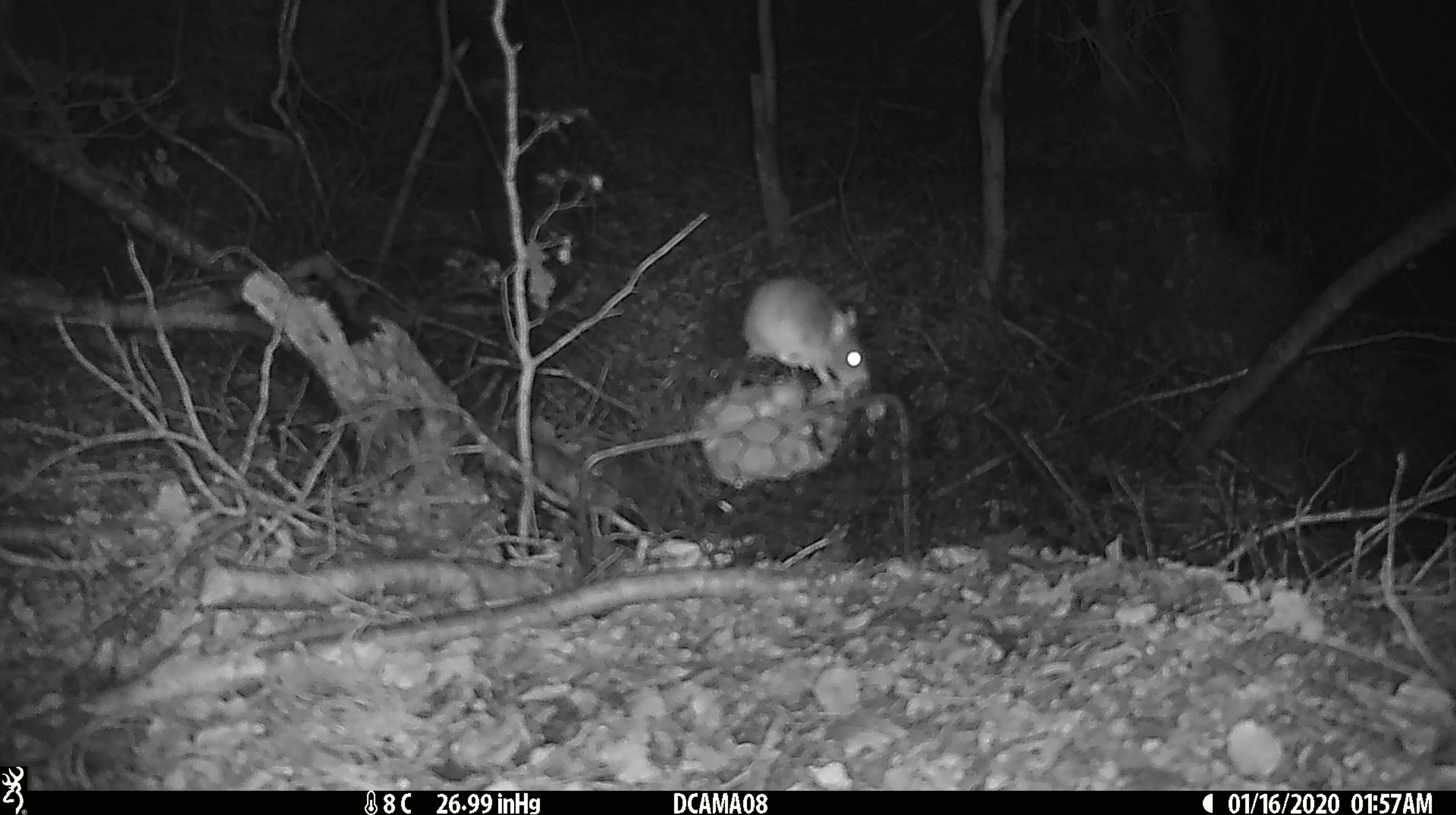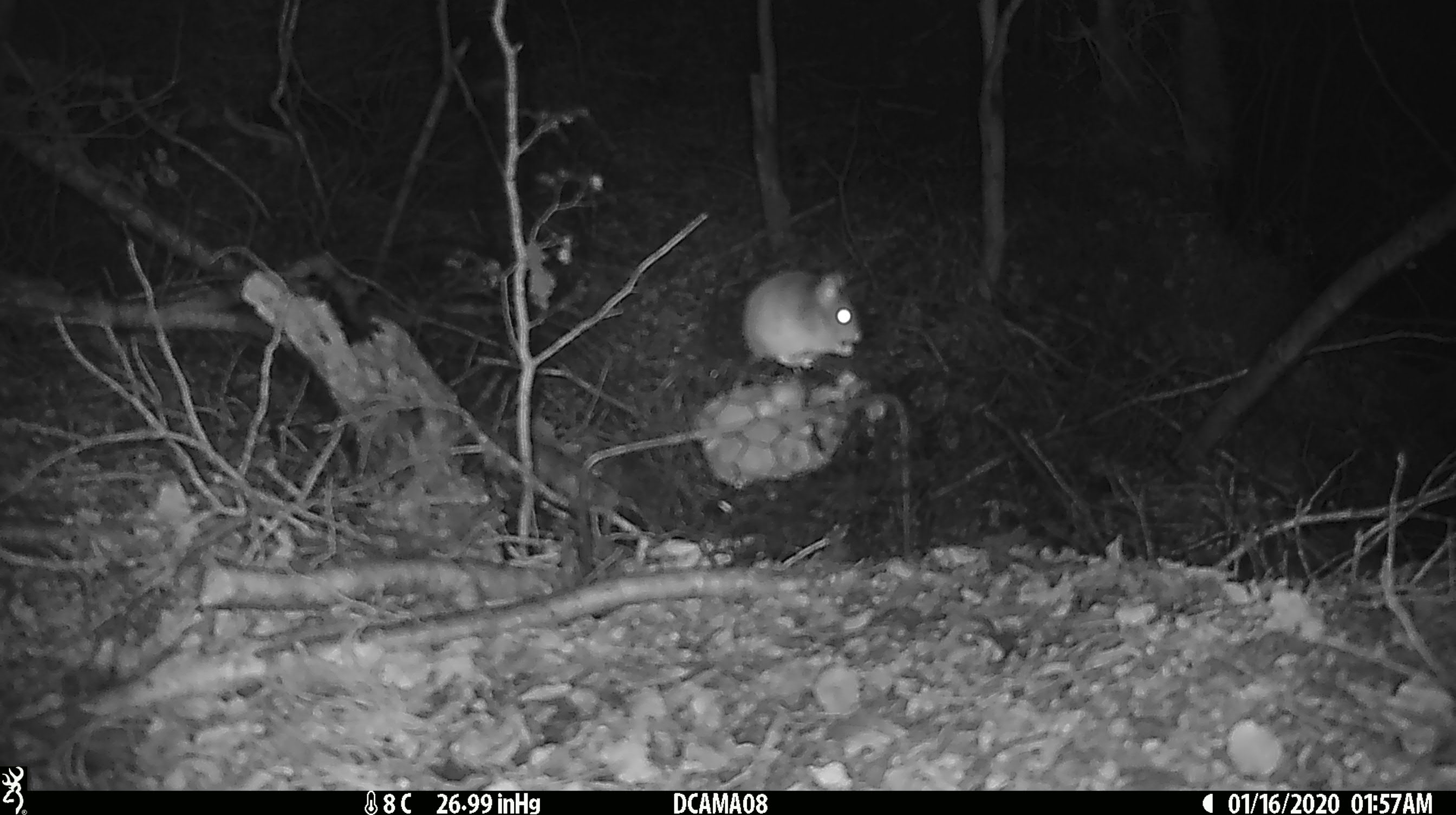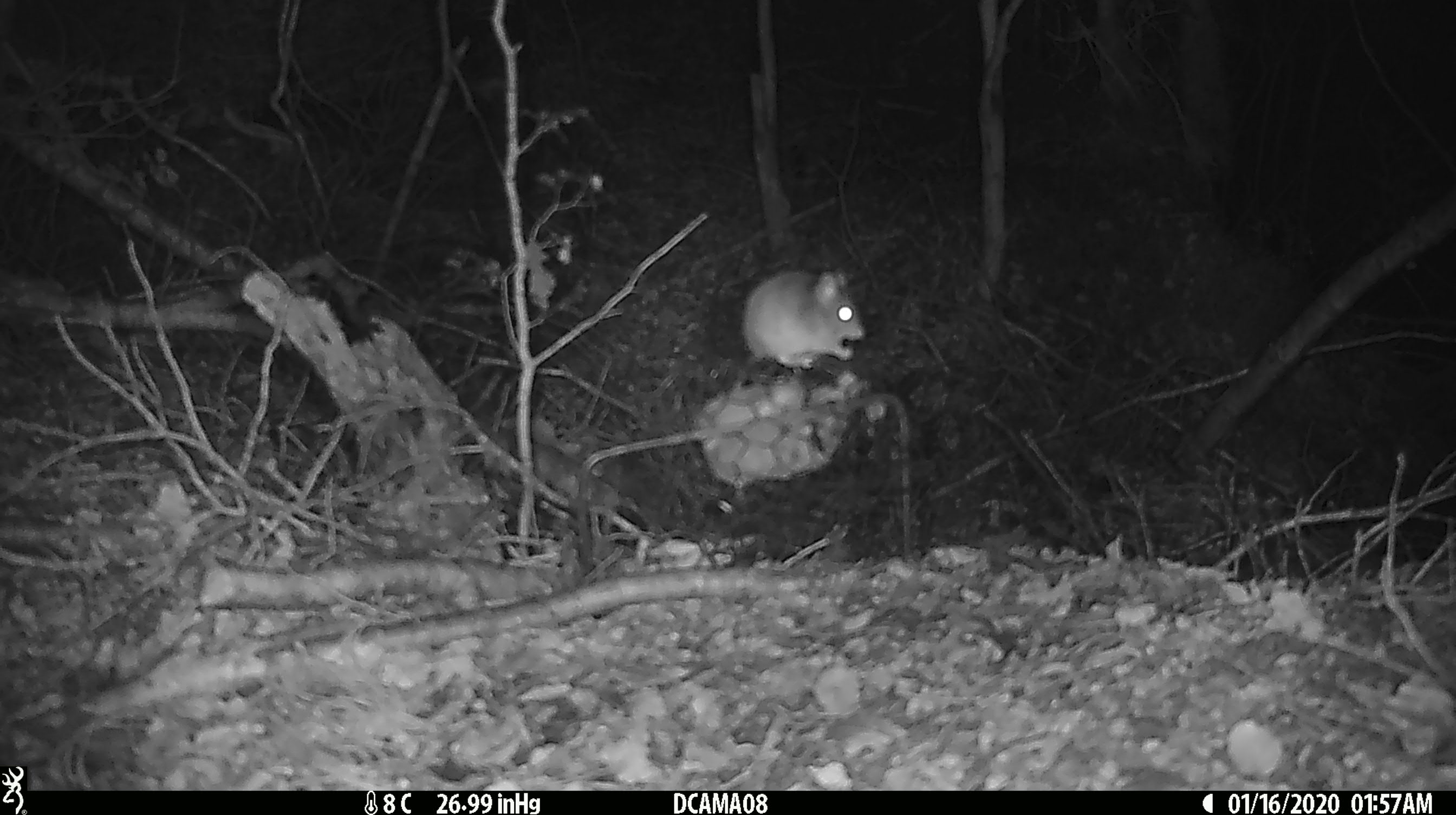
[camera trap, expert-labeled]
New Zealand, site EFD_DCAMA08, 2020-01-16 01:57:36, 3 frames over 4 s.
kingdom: Animalia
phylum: Chordata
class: Mammalia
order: Rodentia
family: Muridae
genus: Mus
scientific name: Mus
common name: mouse